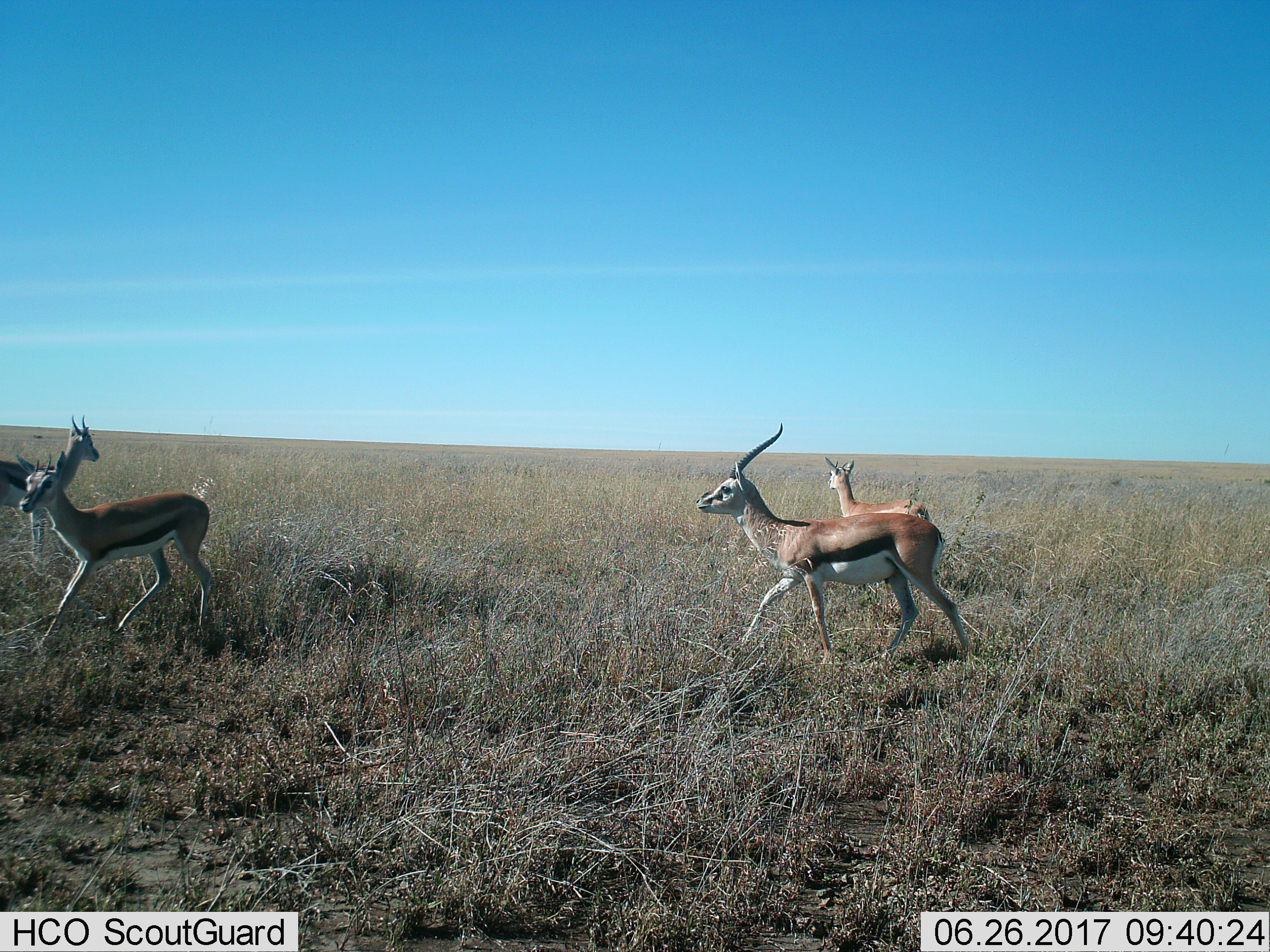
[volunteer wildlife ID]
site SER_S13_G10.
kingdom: Animalia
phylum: Chordata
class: Mammalia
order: Artiodactyla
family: Bovidae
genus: Eudorcas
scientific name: Eudorcas thomsonii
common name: thomson's gazelle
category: gazellethomsons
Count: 4.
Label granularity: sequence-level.